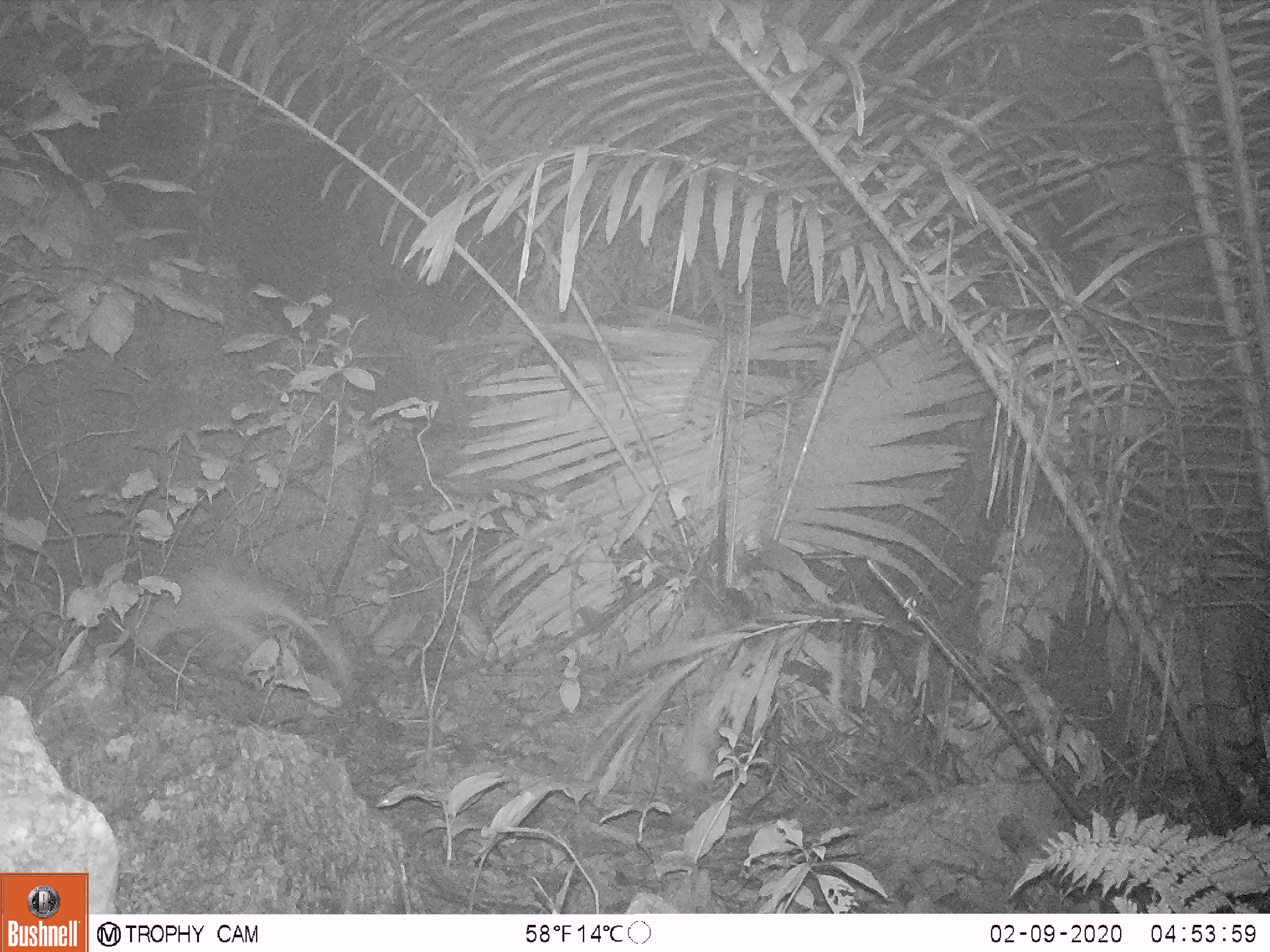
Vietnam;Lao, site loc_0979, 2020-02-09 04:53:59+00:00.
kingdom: Animalia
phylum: Chordata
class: Mammalia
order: Rodentia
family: Hystricidae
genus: Atherurus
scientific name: Atherurus macrourus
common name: asiatic brush-tailed porcupine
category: asiatic brush tailed porcupine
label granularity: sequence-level